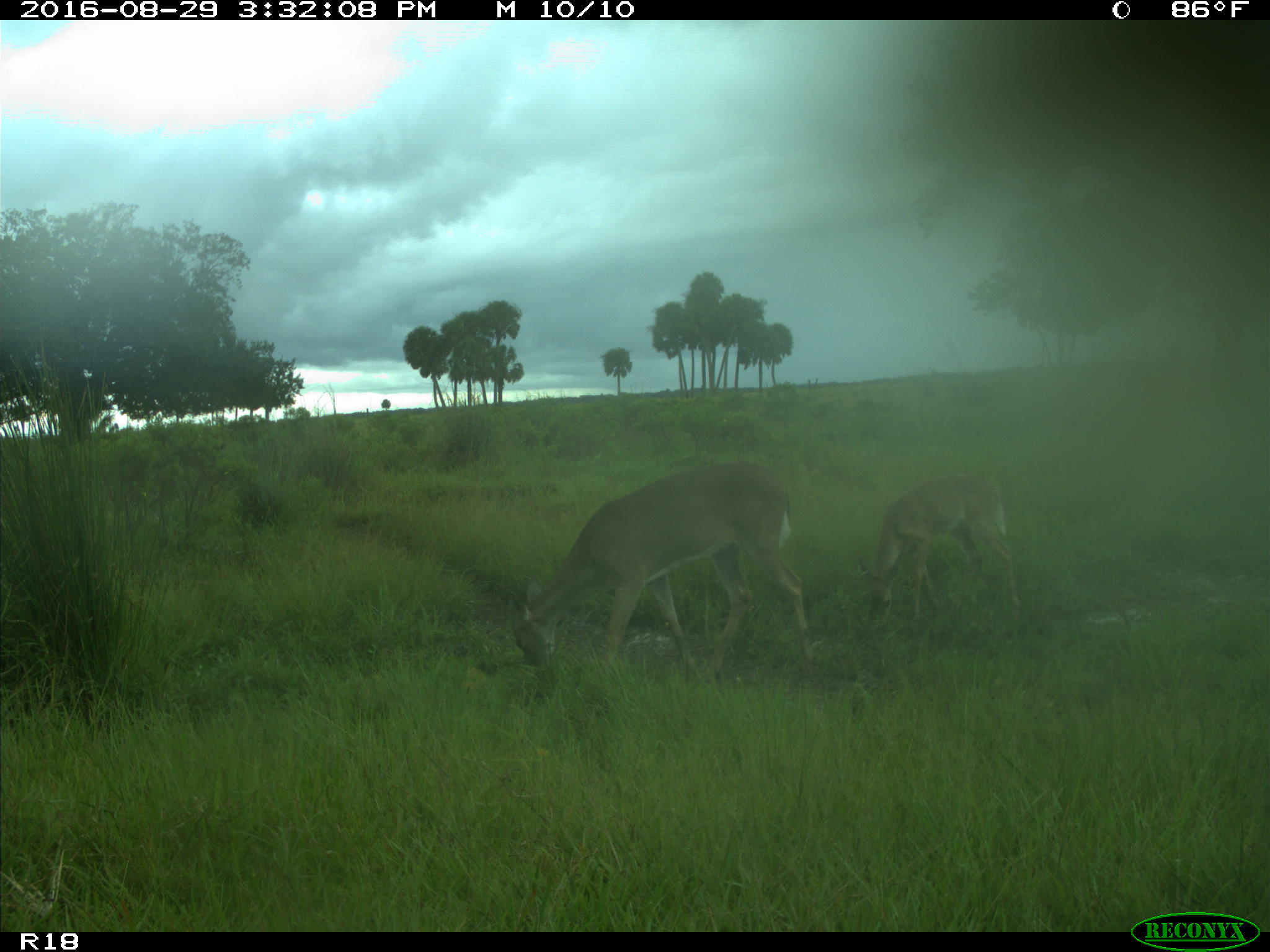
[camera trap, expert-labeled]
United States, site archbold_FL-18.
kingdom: Animalia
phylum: Chordata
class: Mammalia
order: Artiodactyla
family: Cervidae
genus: Odocoileus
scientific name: Odocoileus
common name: deer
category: unidentified deer